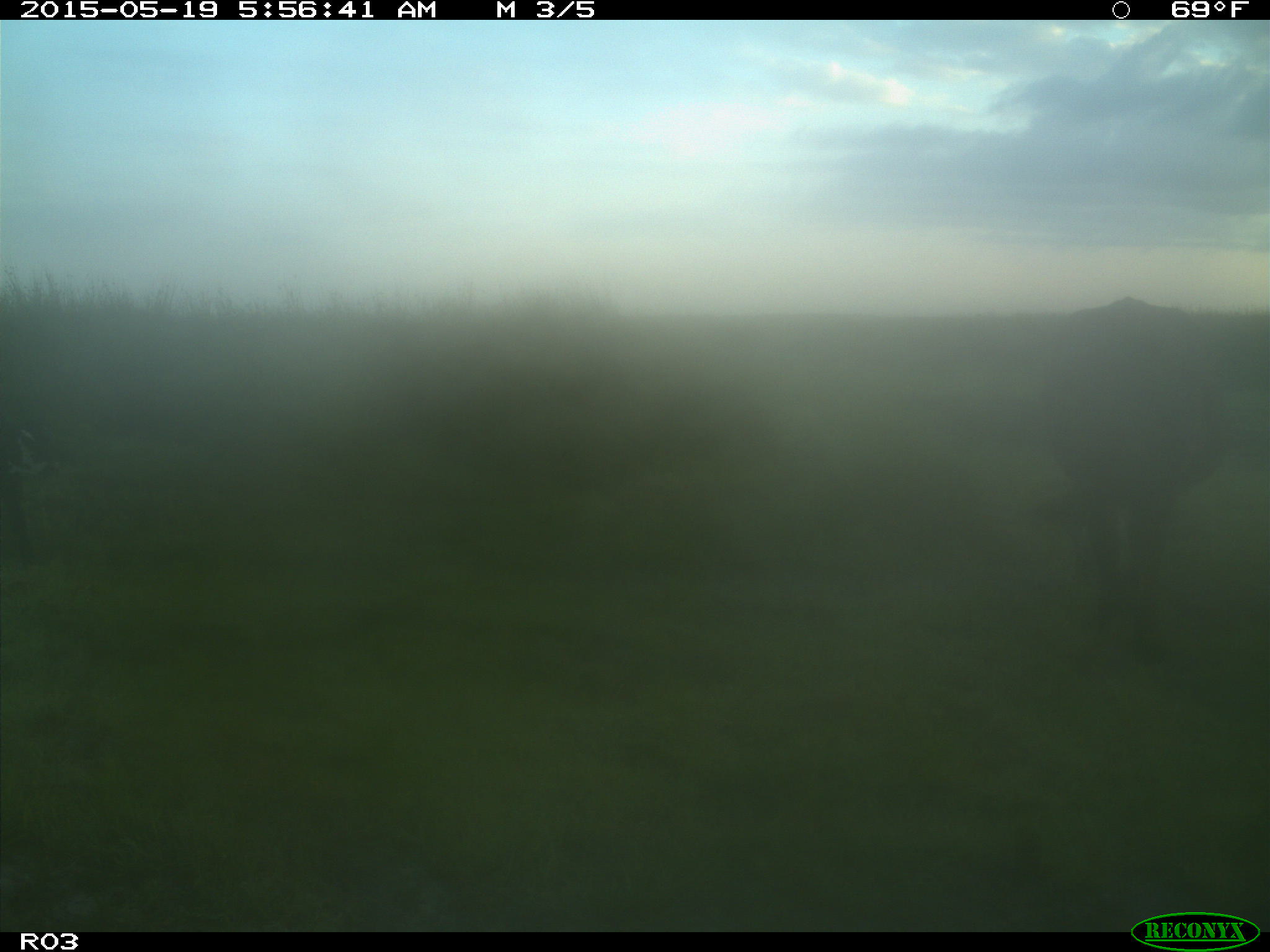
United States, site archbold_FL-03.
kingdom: Animalia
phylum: Chordata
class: Mammalia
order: Artiodactyla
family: Bovidae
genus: Bos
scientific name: Bos taurus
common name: domestic cow